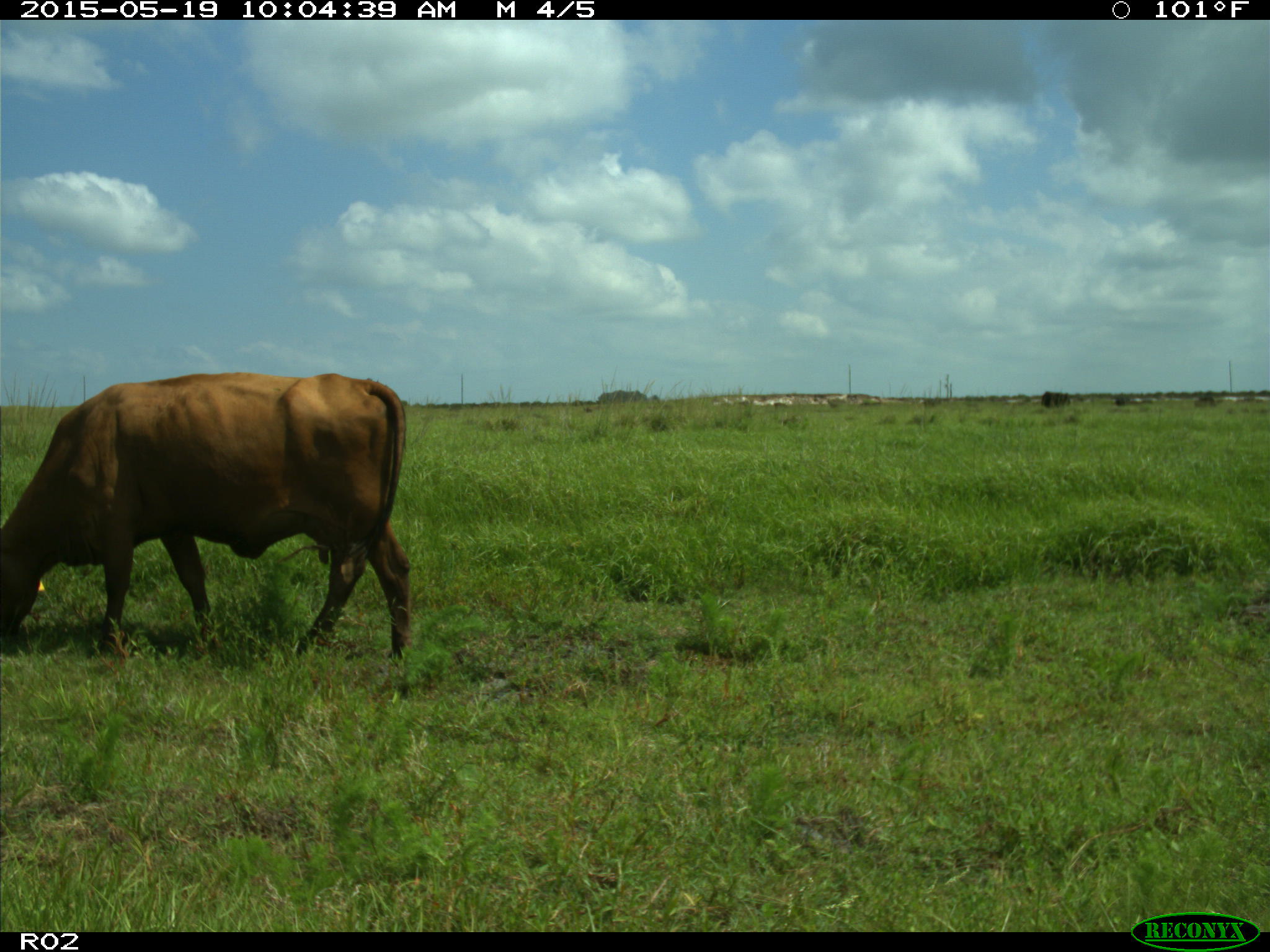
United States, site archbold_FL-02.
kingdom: Animalia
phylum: Chordata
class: Mammalia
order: Artiodactyla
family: Bovidae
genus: Bos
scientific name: Bos taurus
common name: domestic cow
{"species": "Bos taurus (domestic cow)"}